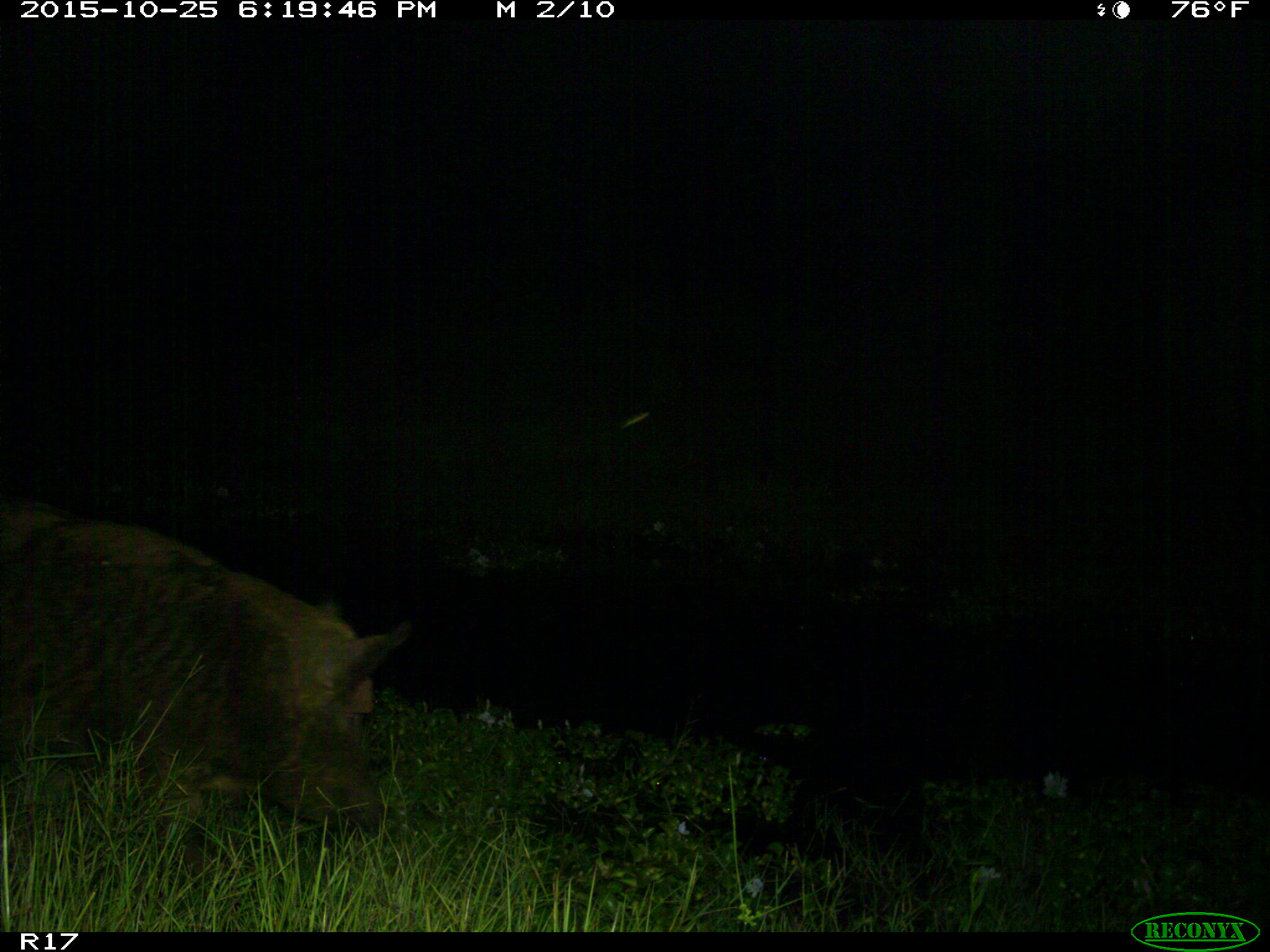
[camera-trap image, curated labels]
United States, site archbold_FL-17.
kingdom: Animalia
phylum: Chordata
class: Mammalia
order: Artiodactyla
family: Suidae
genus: Sus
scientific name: Sus scrofa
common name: wild boar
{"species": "Sus scrofa (wild boar)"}